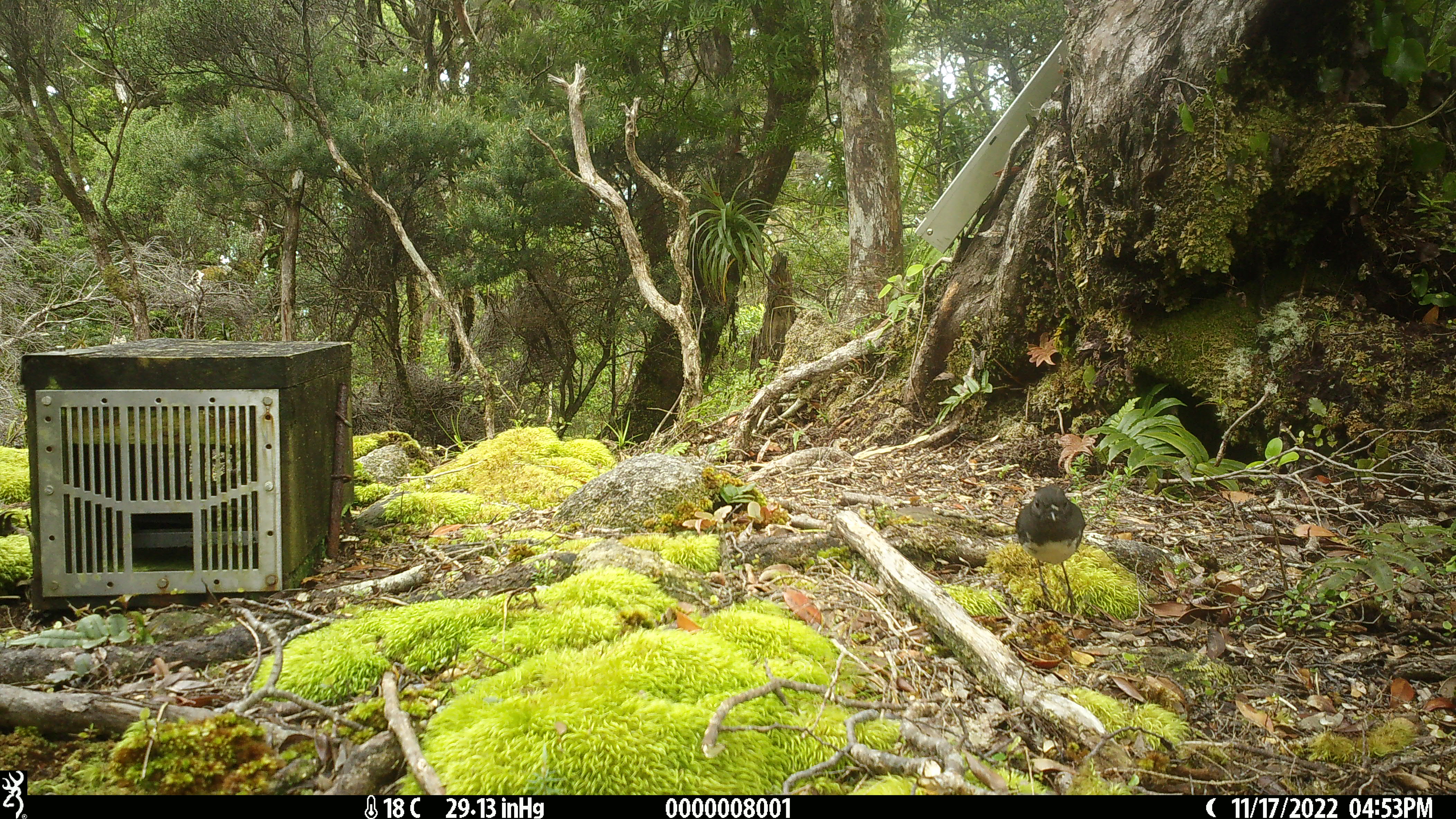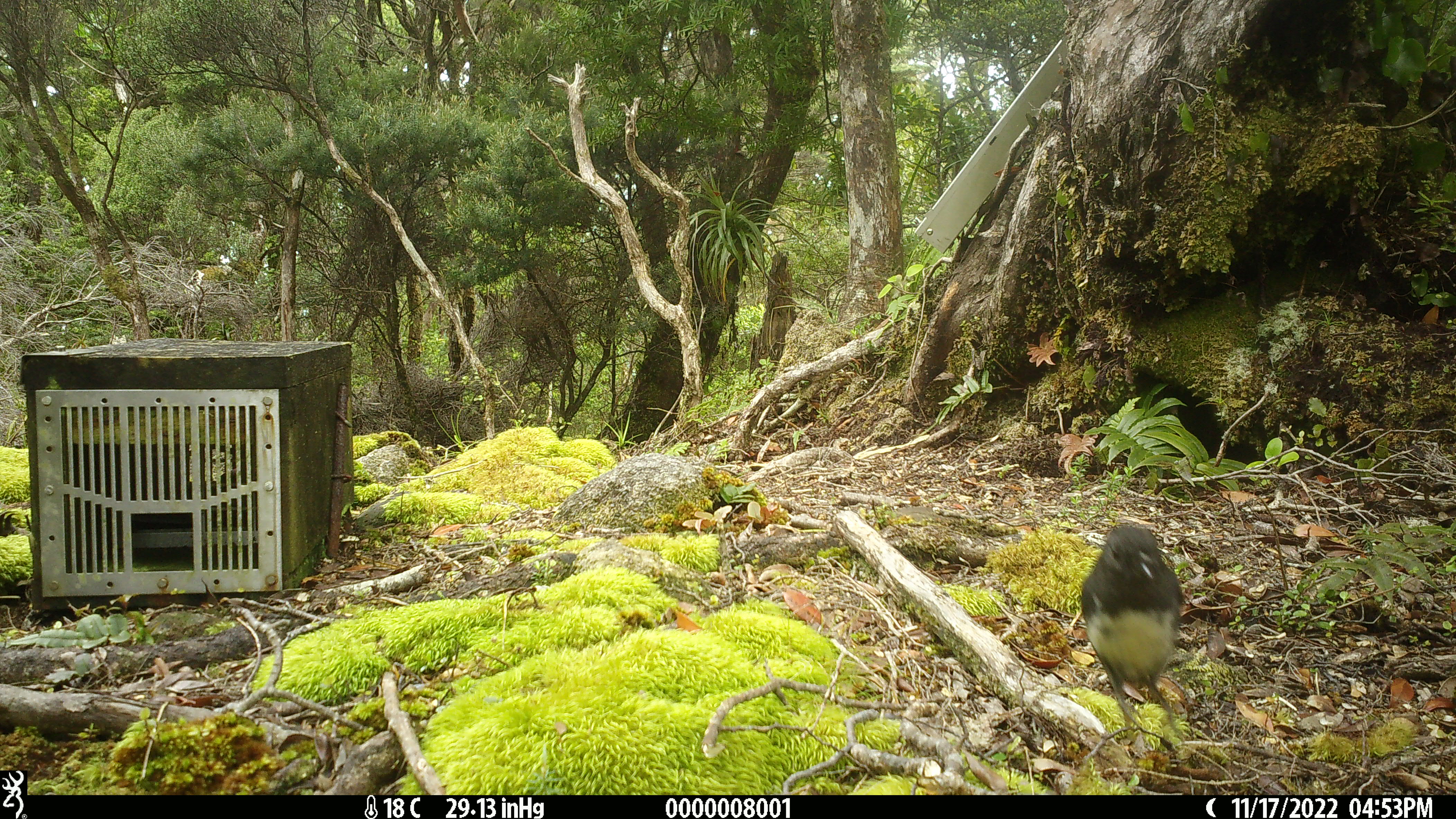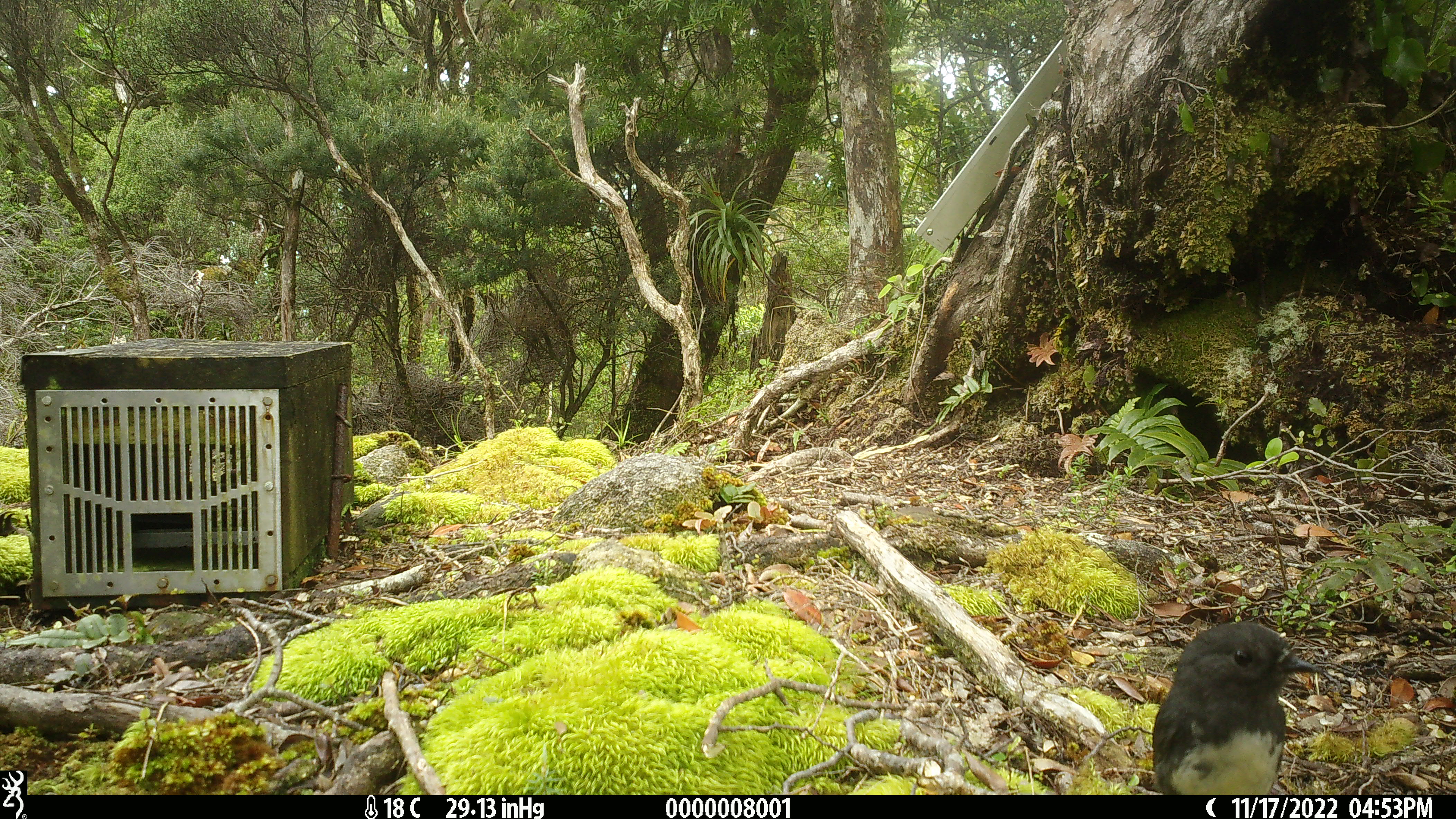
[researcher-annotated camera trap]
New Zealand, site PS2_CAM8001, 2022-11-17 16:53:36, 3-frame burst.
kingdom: Animalia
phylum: Chordata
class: Aves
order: Passeriformes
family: Petroicidae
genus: Petroica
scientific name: Petroica australis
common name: new zealand robin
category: robin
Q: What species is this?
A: Robin (new zealand robin) (Petroica australis).